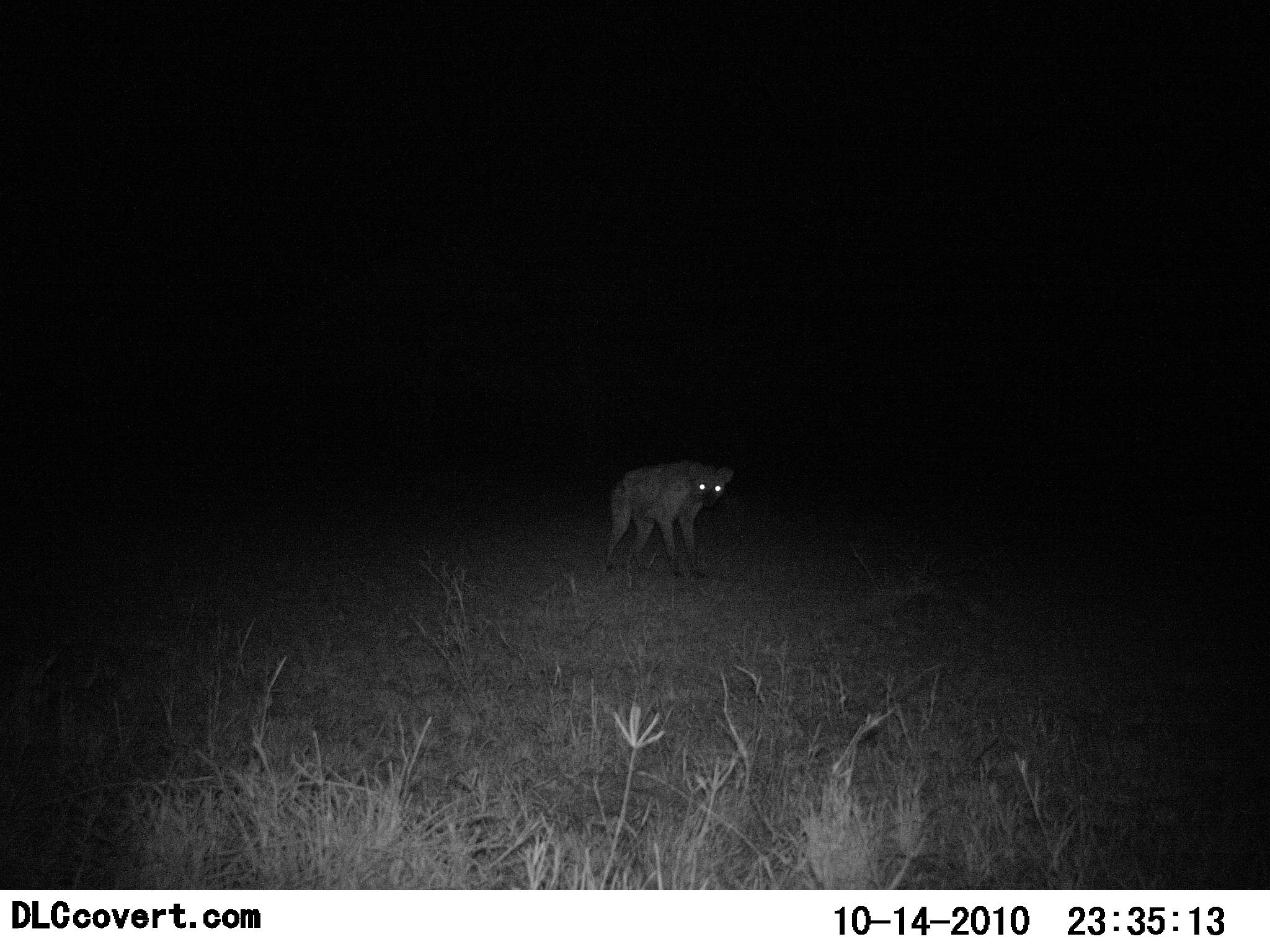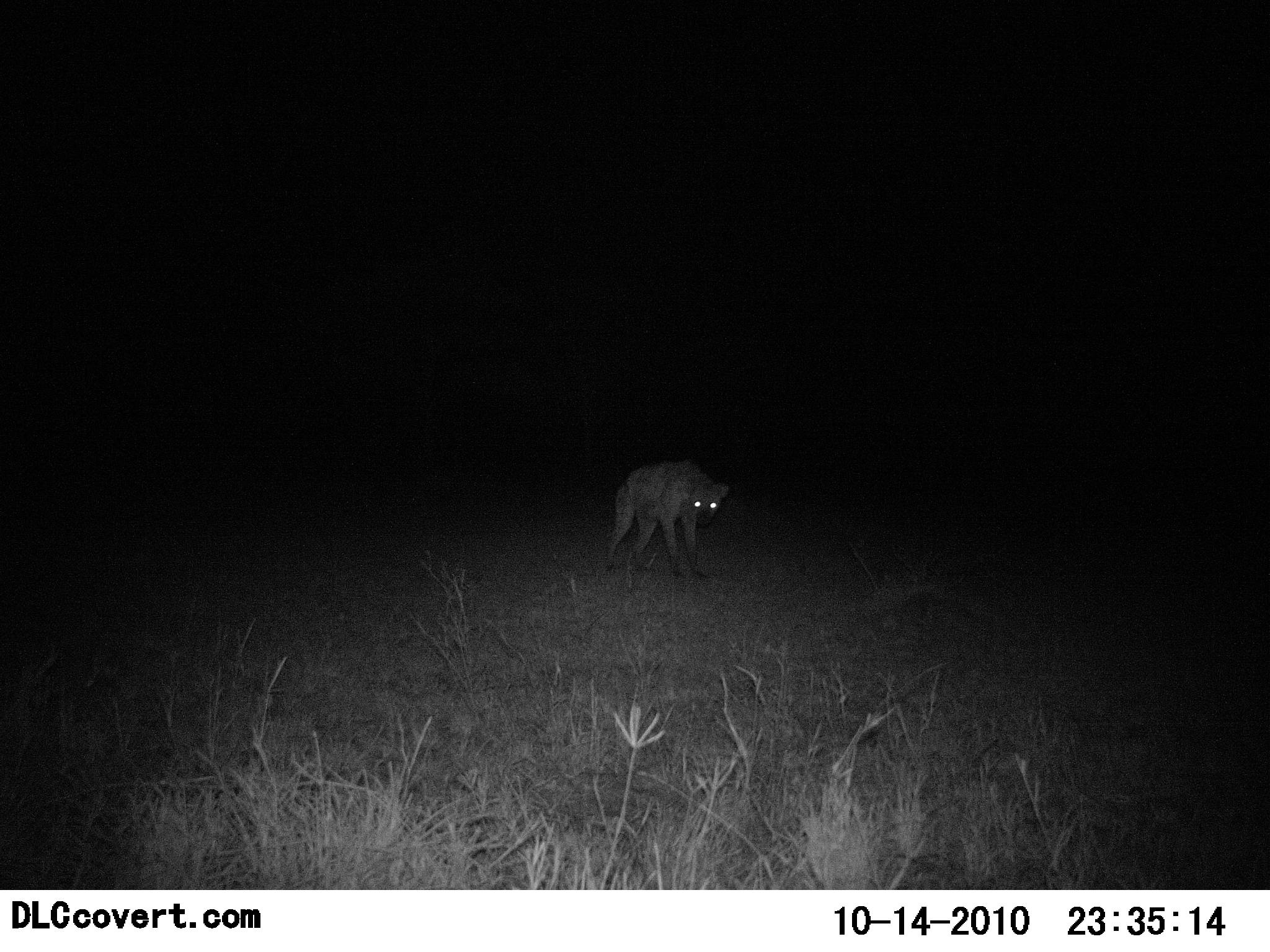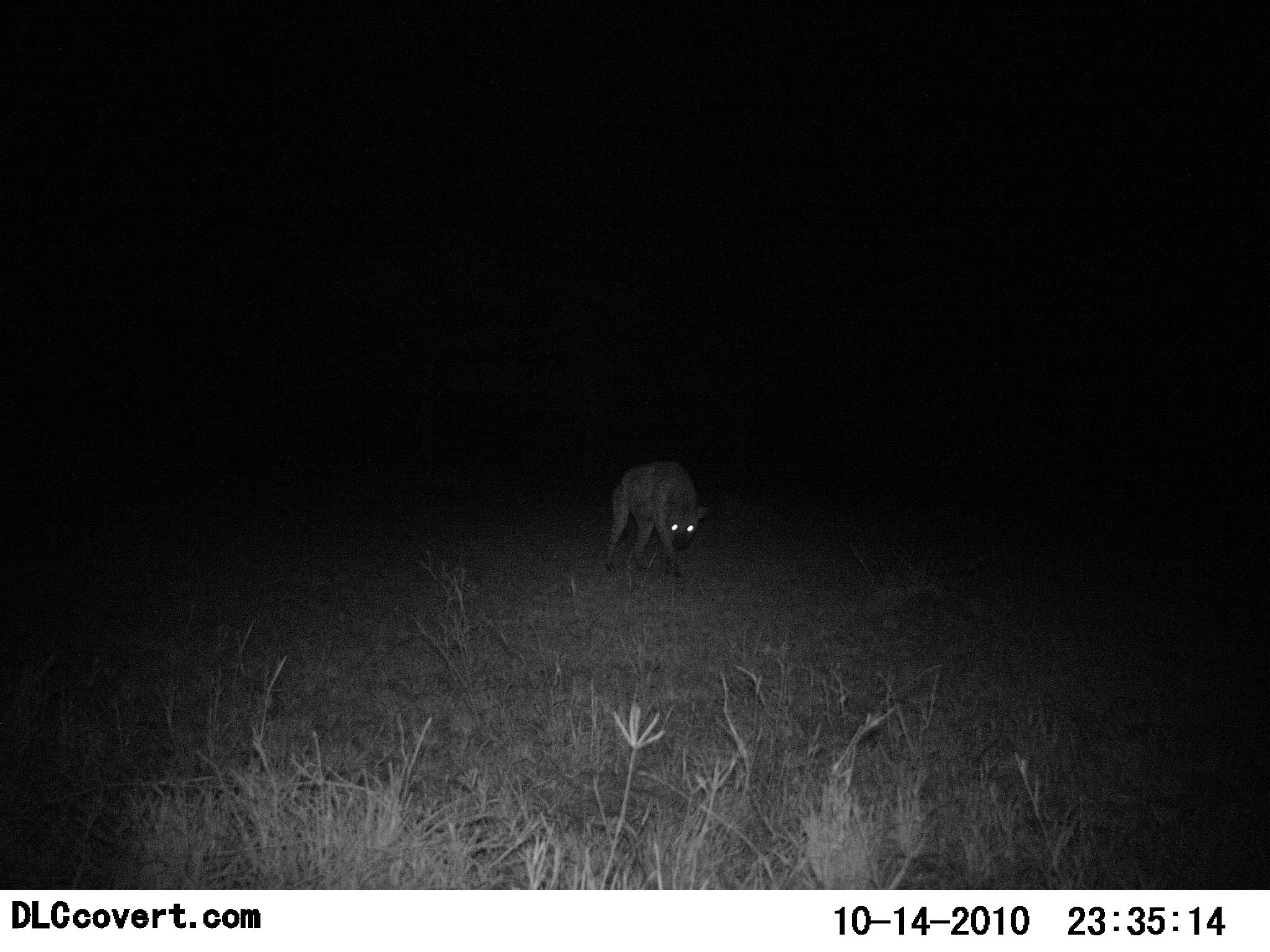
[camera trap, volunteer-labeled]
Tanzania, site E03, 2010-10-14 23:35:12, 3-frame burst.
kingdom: Animalia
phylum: Chordata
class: Mammalia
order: Carnivora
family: Hyaenidae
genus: Crocuta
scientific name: Crocuta crocuta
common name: spotted hyena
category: hyenaspotted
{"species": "hyenaspotted (spotted hyena) (Crocuta crocuta)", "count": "1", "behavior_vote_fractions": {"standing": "86%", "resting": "0%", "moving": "14%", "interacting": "0%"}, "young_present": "0%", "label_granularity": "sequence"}